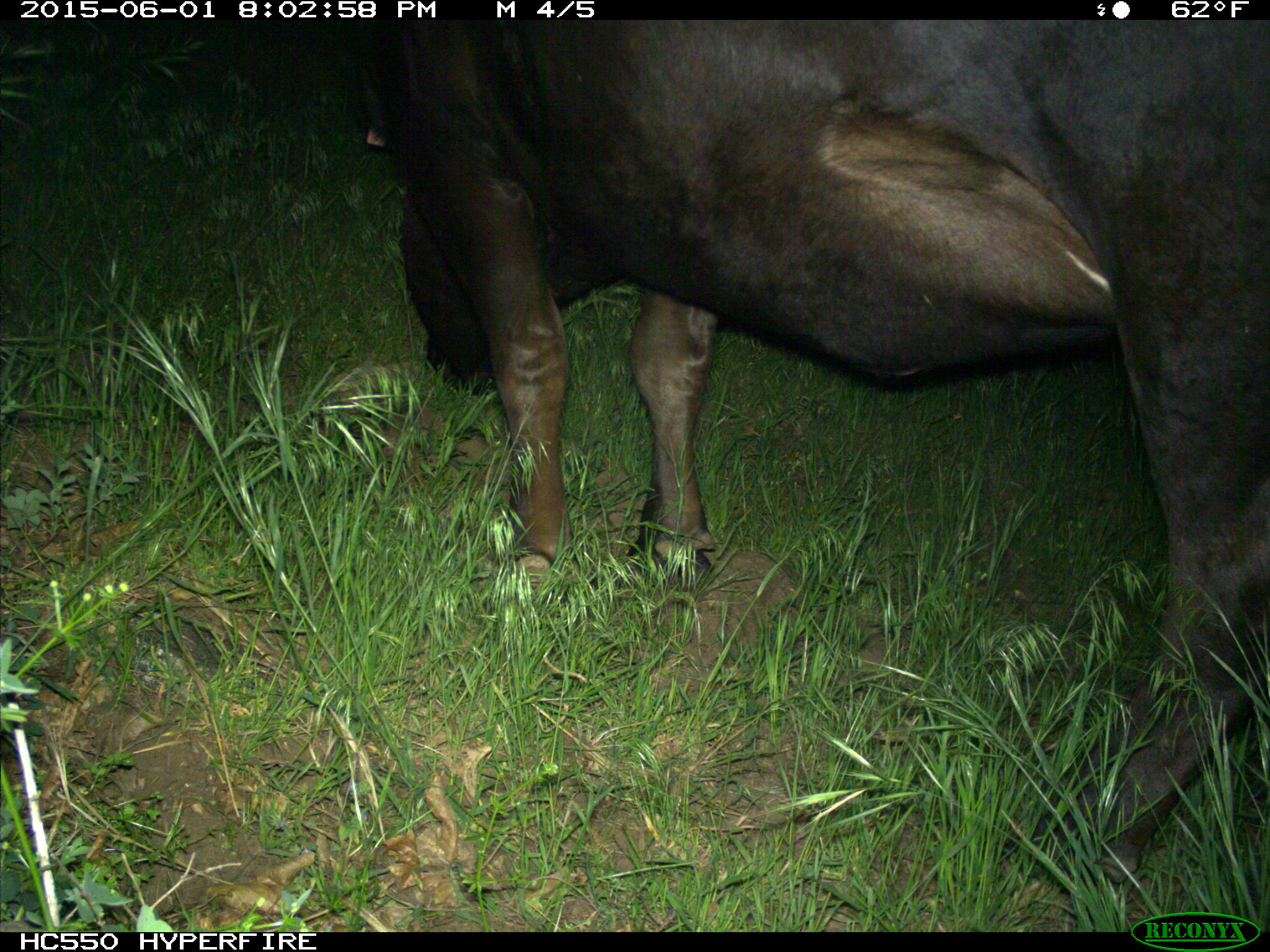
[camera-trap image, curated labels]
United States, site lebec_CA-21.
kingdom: Animalia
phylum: Chordata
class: Mammalia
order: Artiodactyla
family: Bovidae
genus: Bos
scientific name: Bos taurus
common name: domestic cow